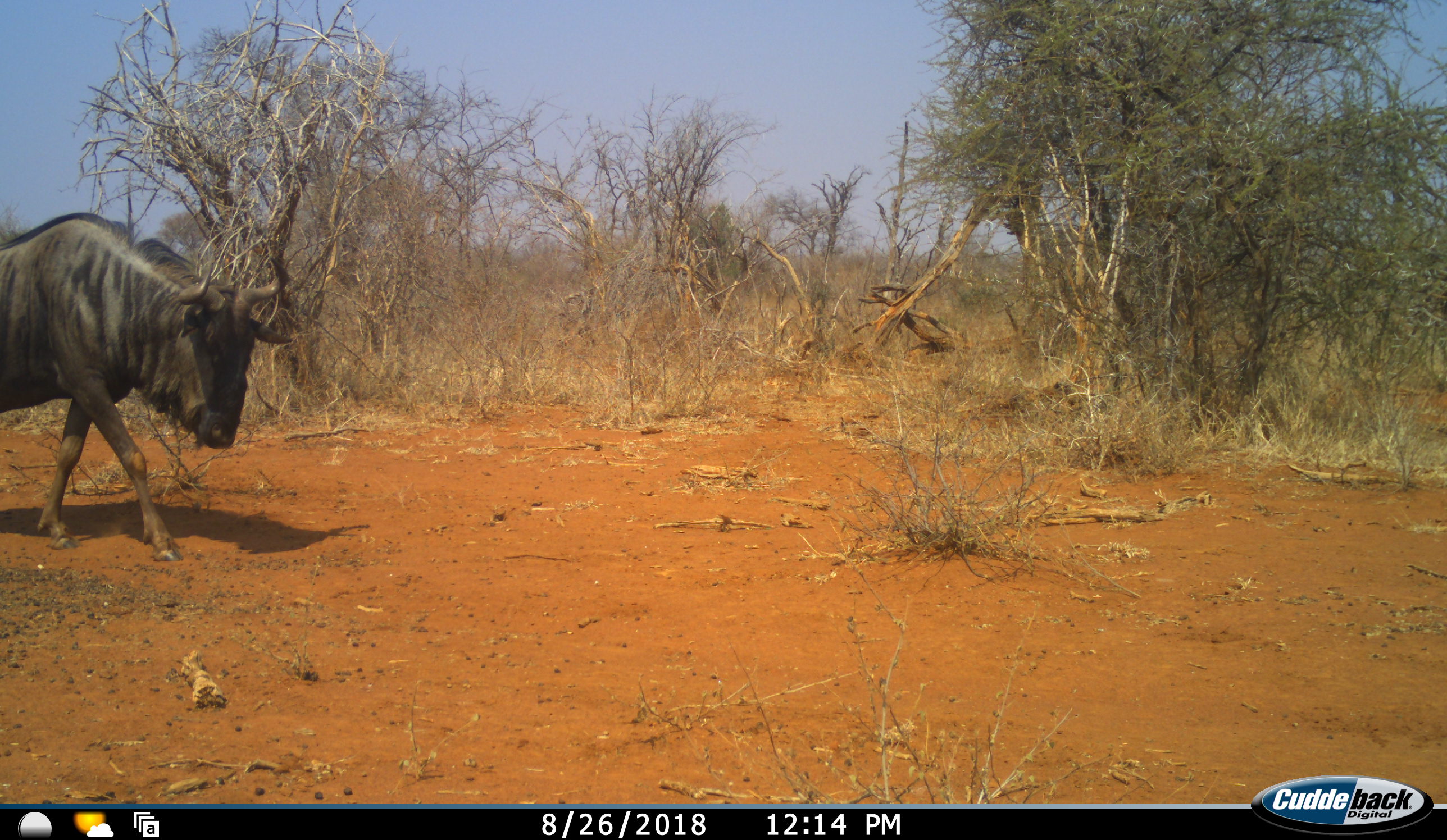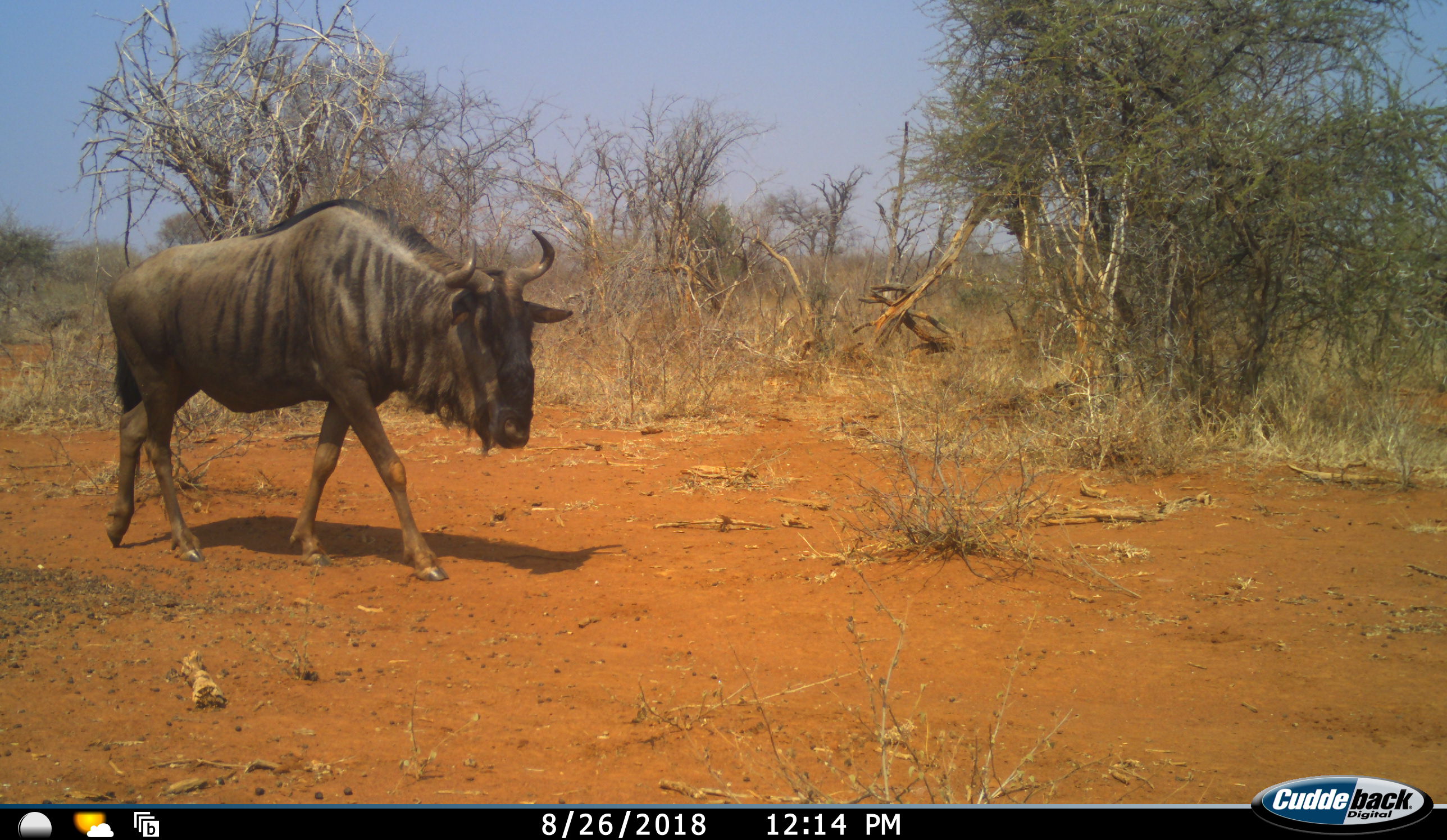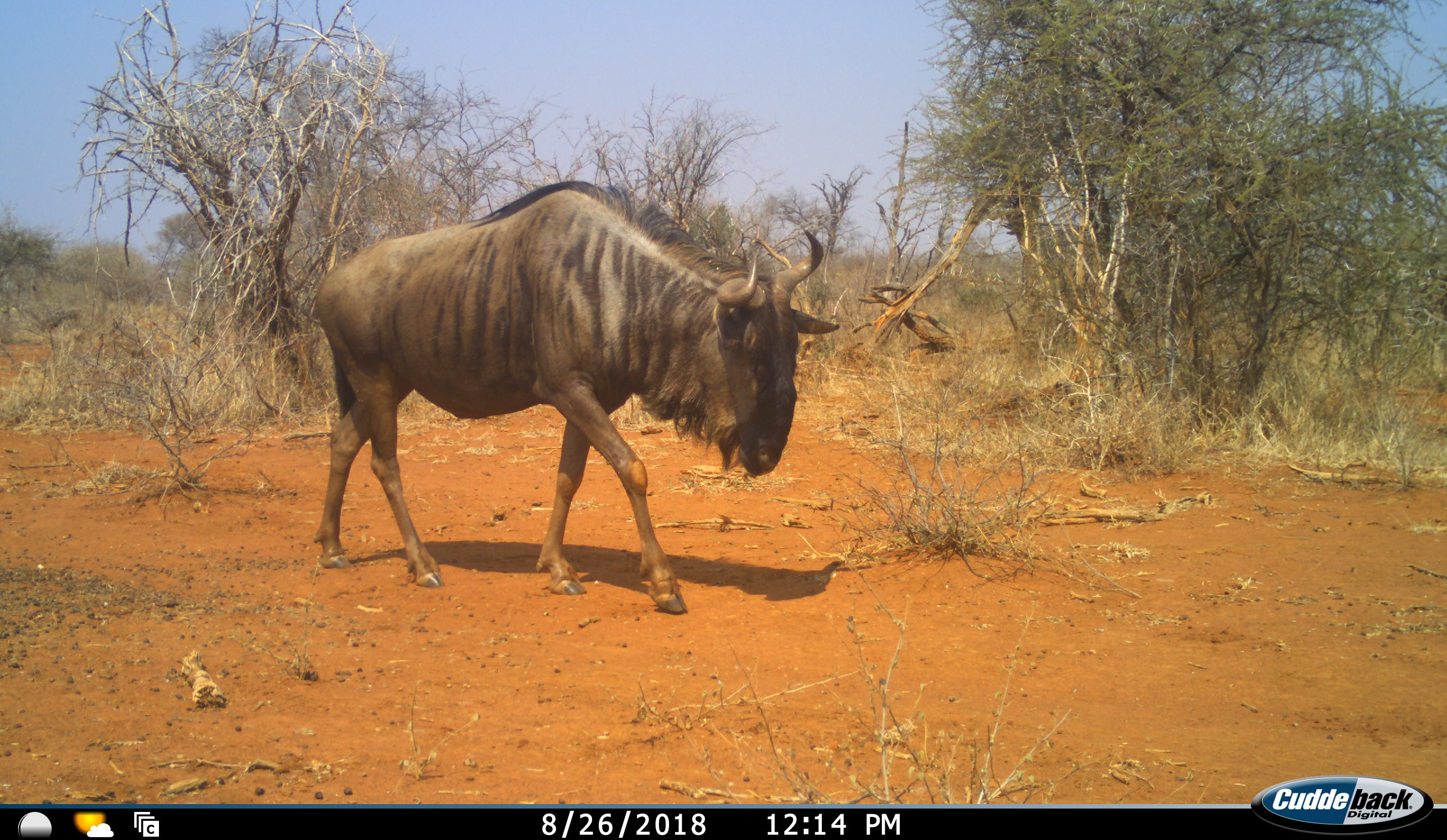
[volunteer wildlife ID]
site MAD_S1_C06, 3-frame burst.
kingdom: Animalia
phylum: Chordata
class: Mammalia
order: Artiodactyla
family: Bovidae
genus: Connochaetes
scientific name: Connochaetes taurinus taurinus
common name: blue wildebeest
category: wildebeestblue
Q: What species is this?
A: Wildebeestblue (blue wildebeest) (Connochaetes taurinus taurinus).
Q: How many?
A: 1.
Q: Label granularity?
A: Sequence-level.